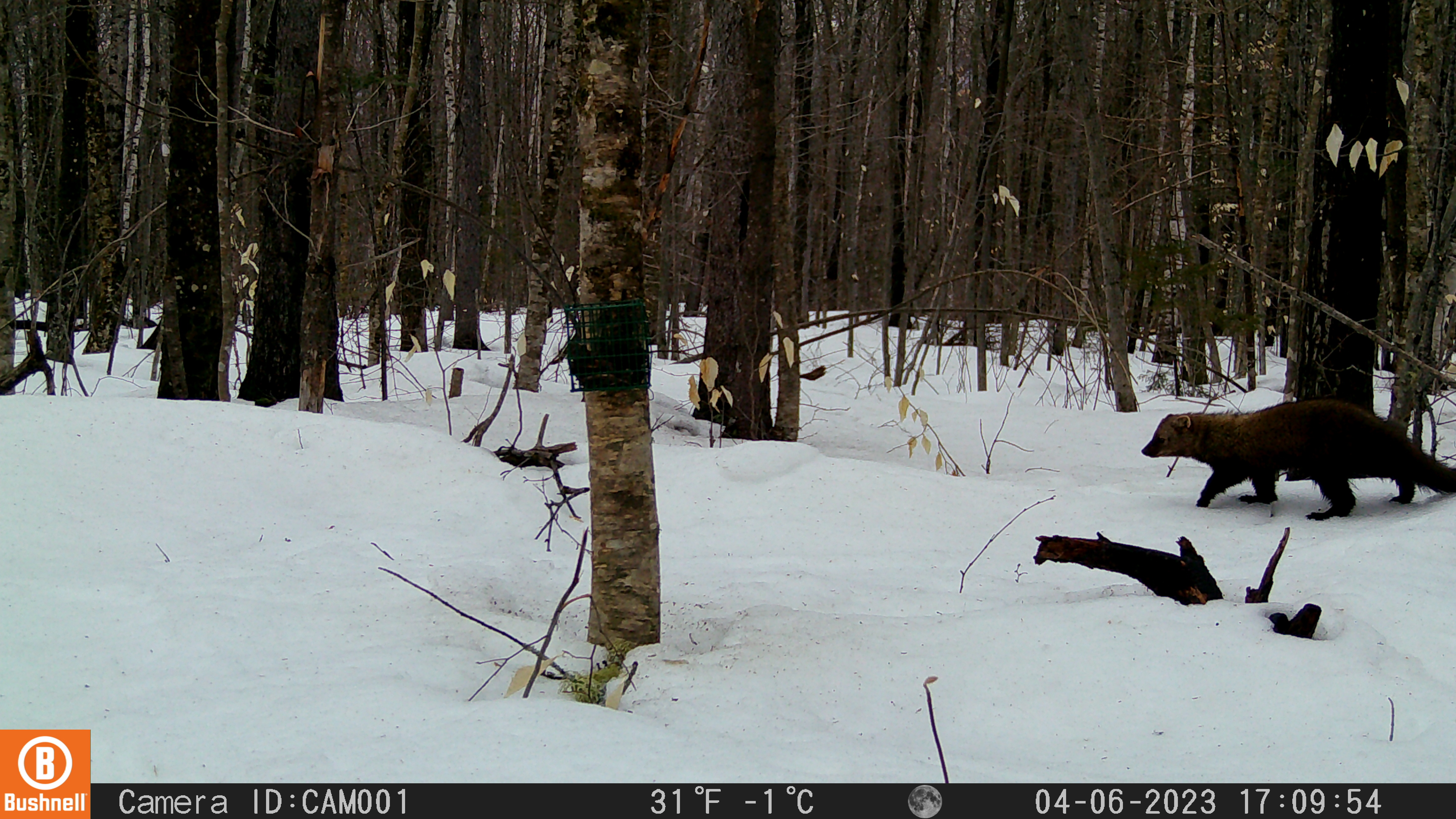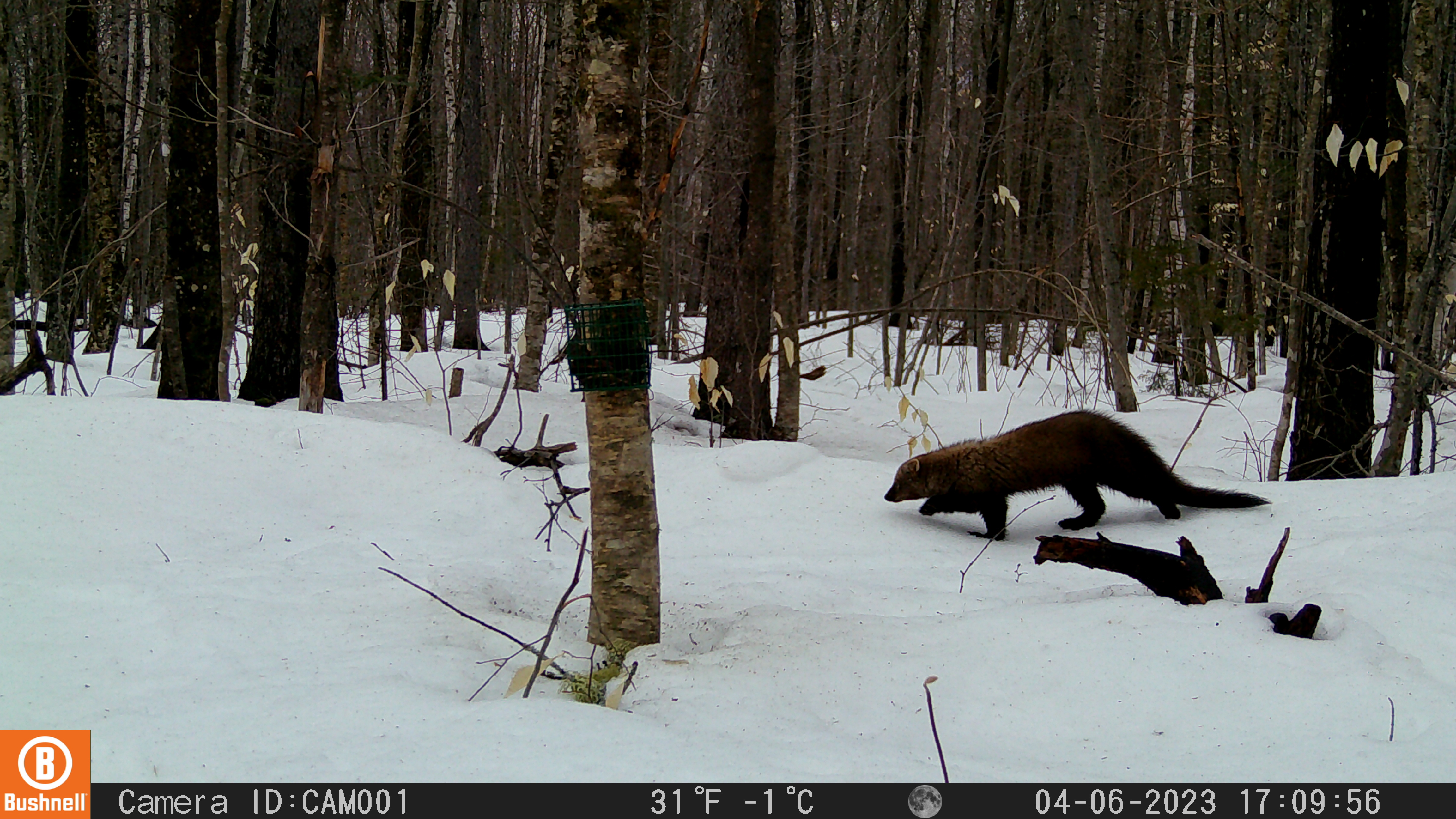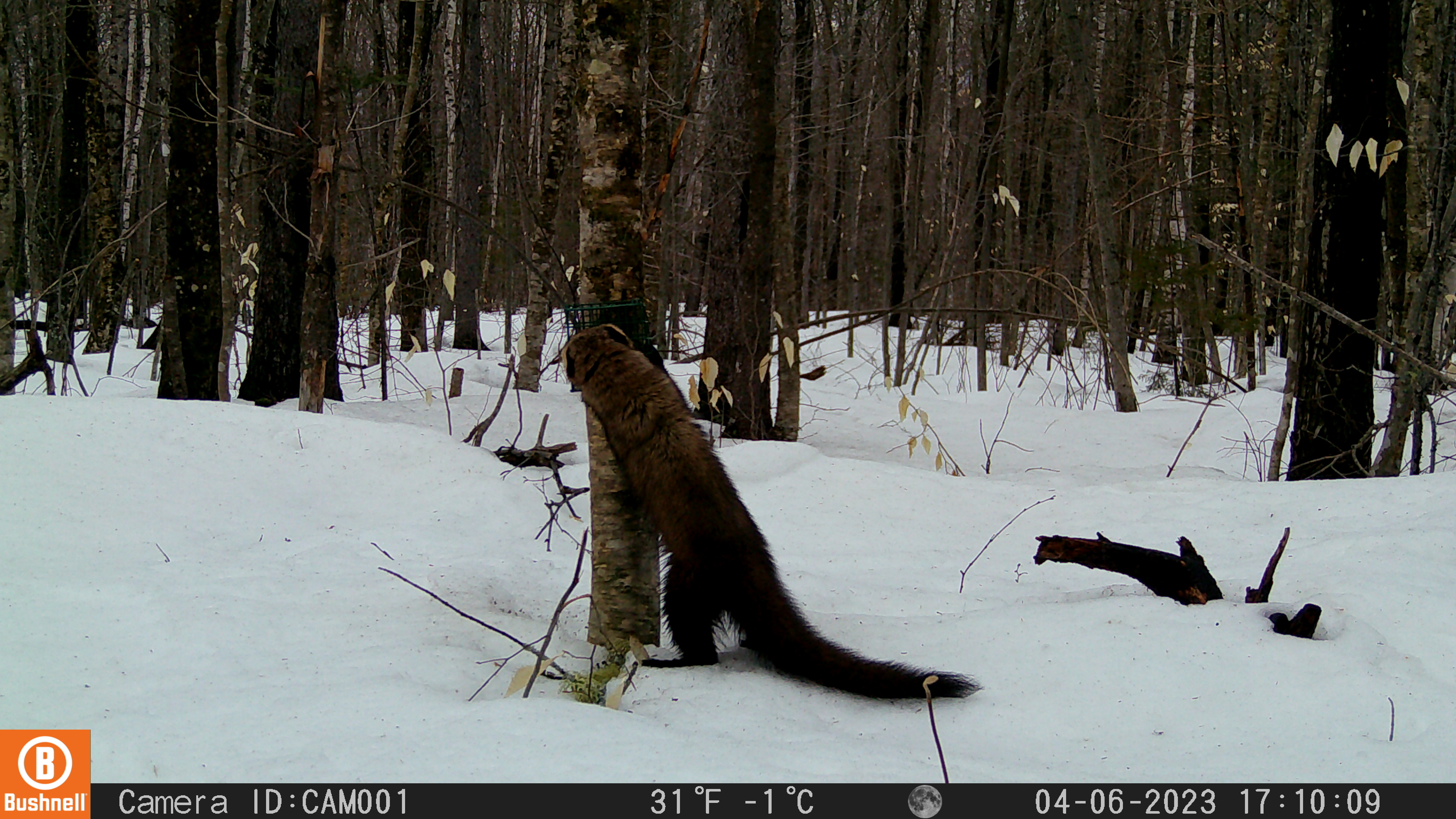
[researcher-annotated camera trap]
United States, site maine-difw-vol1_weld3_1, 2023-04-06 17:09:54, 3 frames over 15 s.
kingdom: Animalia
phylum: Chordata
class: Mammalia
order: Carnivora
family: Mustelidae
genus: Pekania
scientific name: Pekania pennanti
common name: fisher